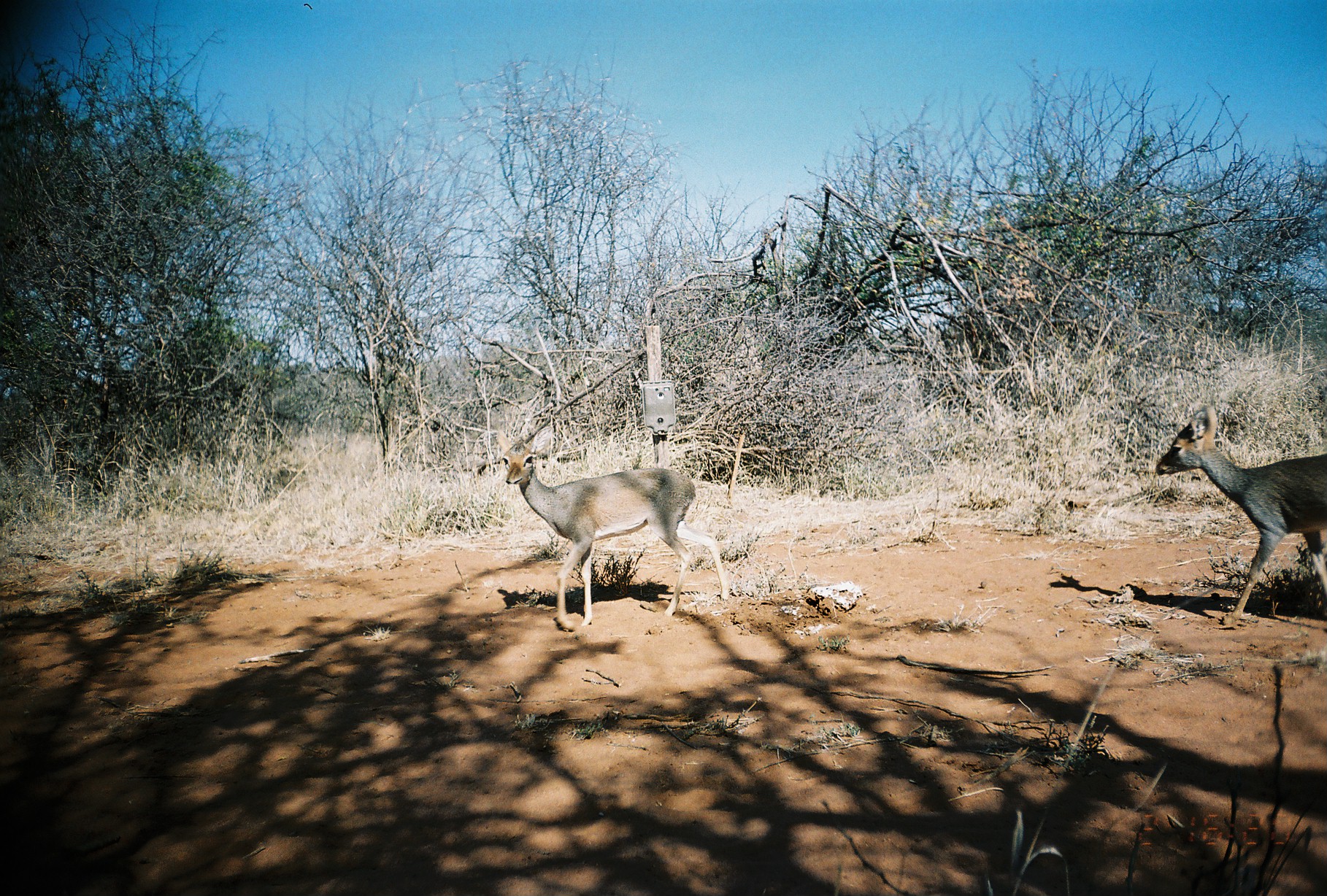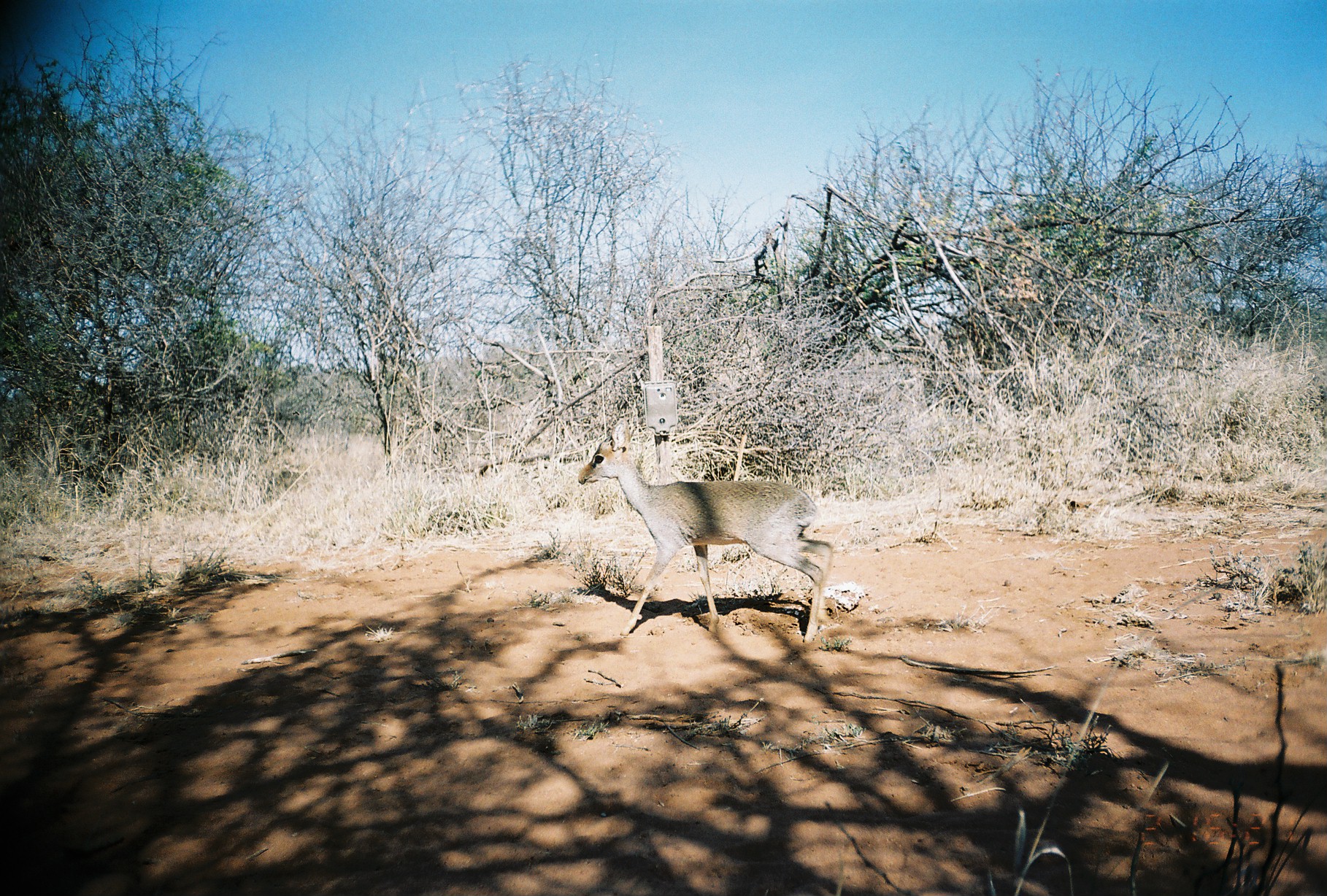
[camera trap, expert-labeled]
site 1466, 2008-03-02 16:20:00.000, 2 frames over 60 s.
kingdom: Animalia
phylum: Chordata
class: Mammalia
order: Artiodactyla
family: Bovidae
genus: Madoqua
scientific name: Madoqua guentheri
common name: günther's dik-dik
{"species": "Madoqua guentheri (günther's dik-dik)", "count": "2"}